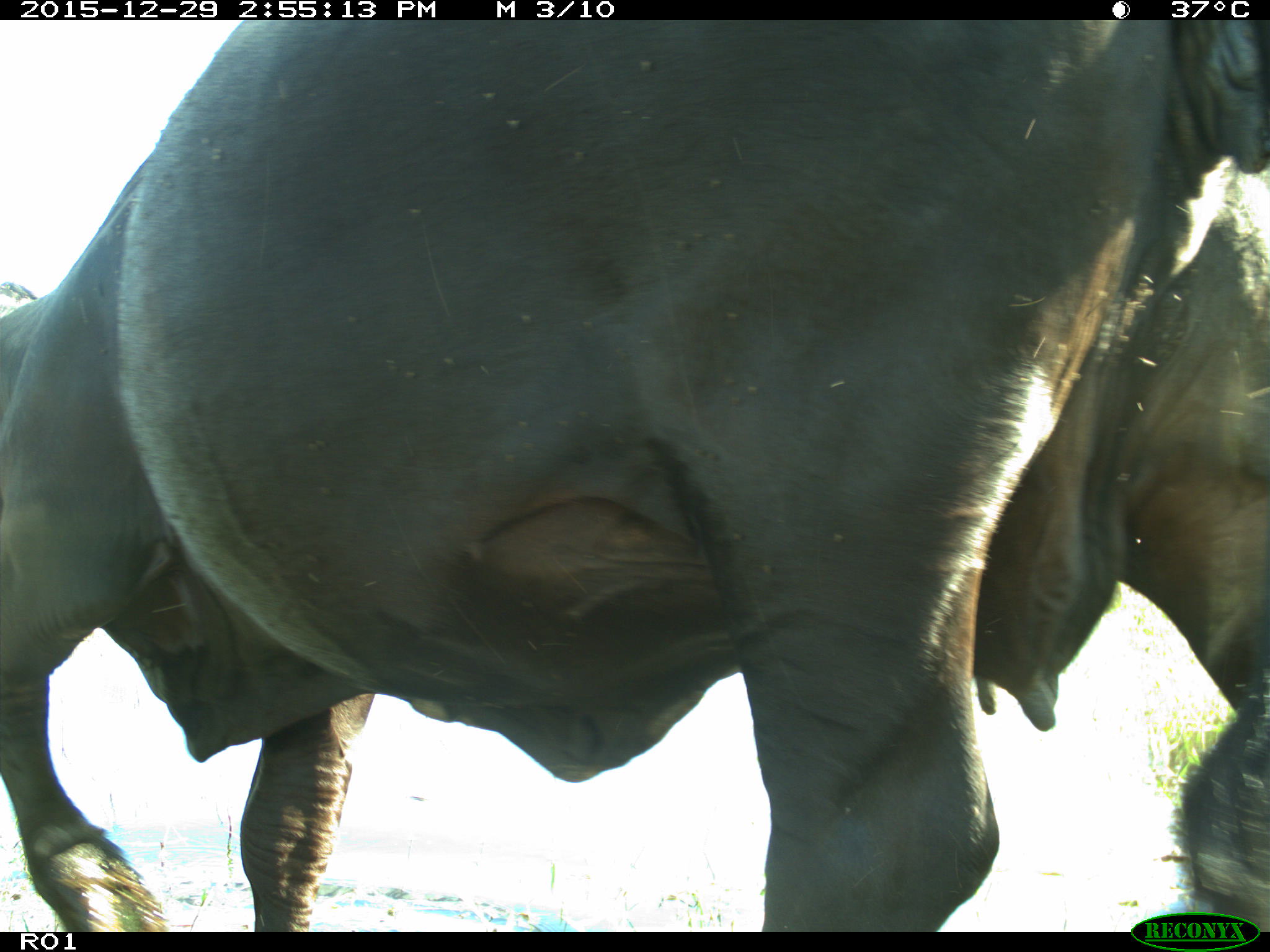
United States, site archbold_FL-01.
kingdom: Animalia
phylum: Chordata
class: Mammalia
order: Artiodactyla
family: Bovidae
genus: Bos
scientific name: Bos taurus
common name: domestic cow